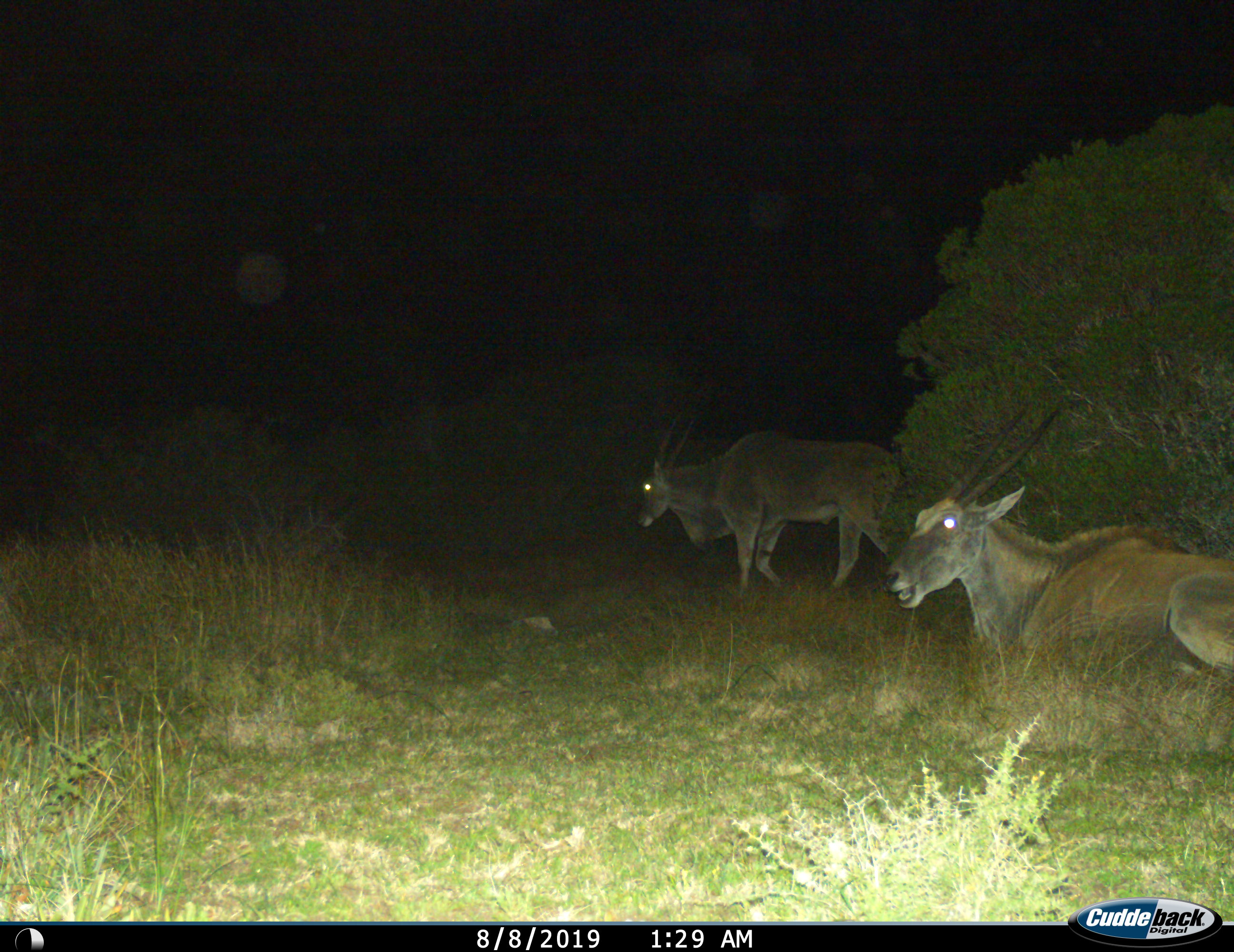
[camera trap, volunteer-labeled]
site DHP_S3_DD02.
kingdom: Animalia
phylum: Chordata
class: Mammalia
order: Artiodactyla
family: Bovidae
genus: Tragelaphus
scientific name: Tragelaphus oryx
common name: eland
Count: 2.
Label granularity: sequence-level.